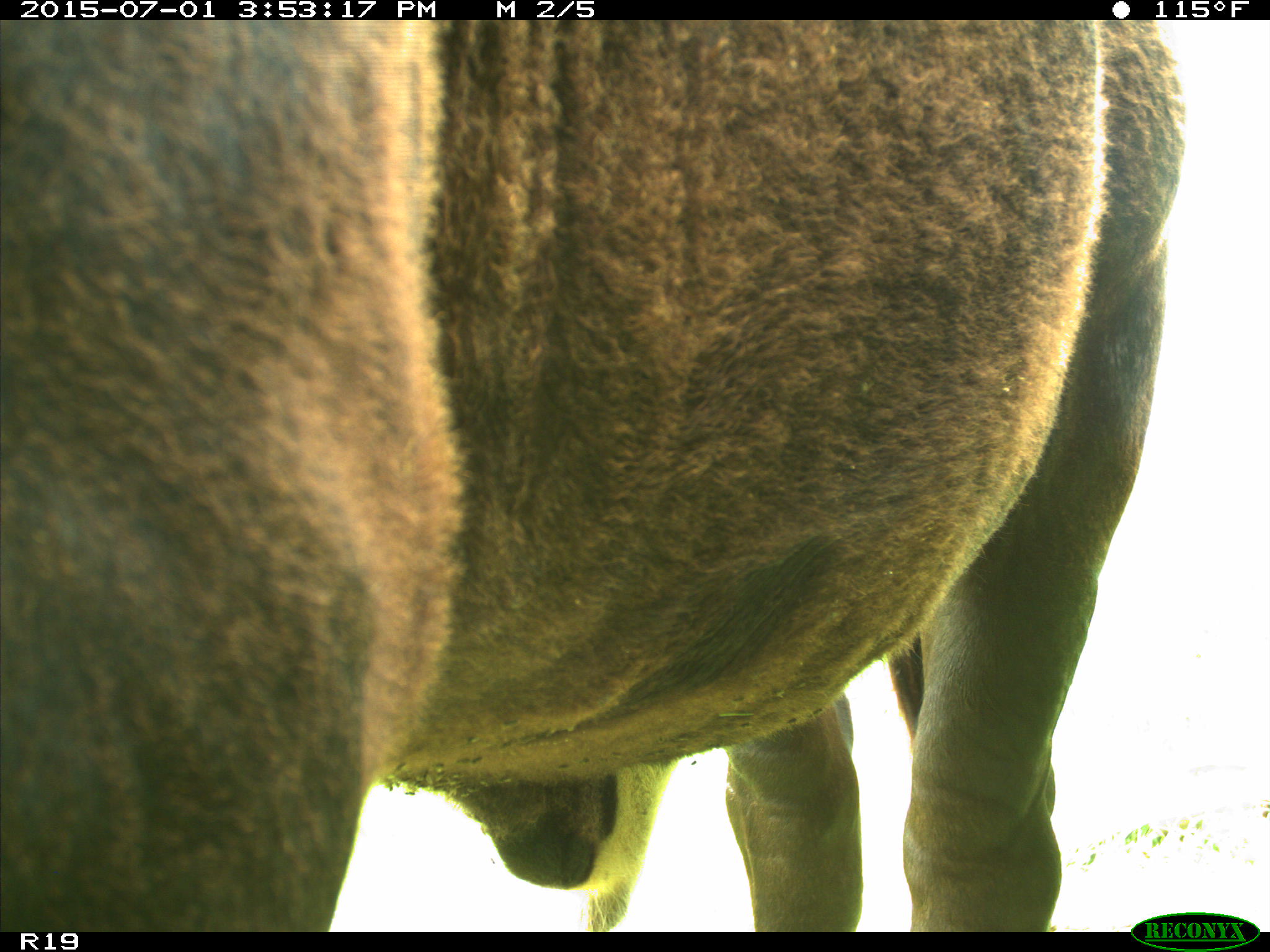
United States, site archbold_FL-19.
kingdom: Animalia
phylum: Chordata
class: Mammalia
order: Artiodactyla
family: Bovidae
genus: Bos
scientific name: Bos taurus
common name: domestic cow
Bos taurus (domestic cow).